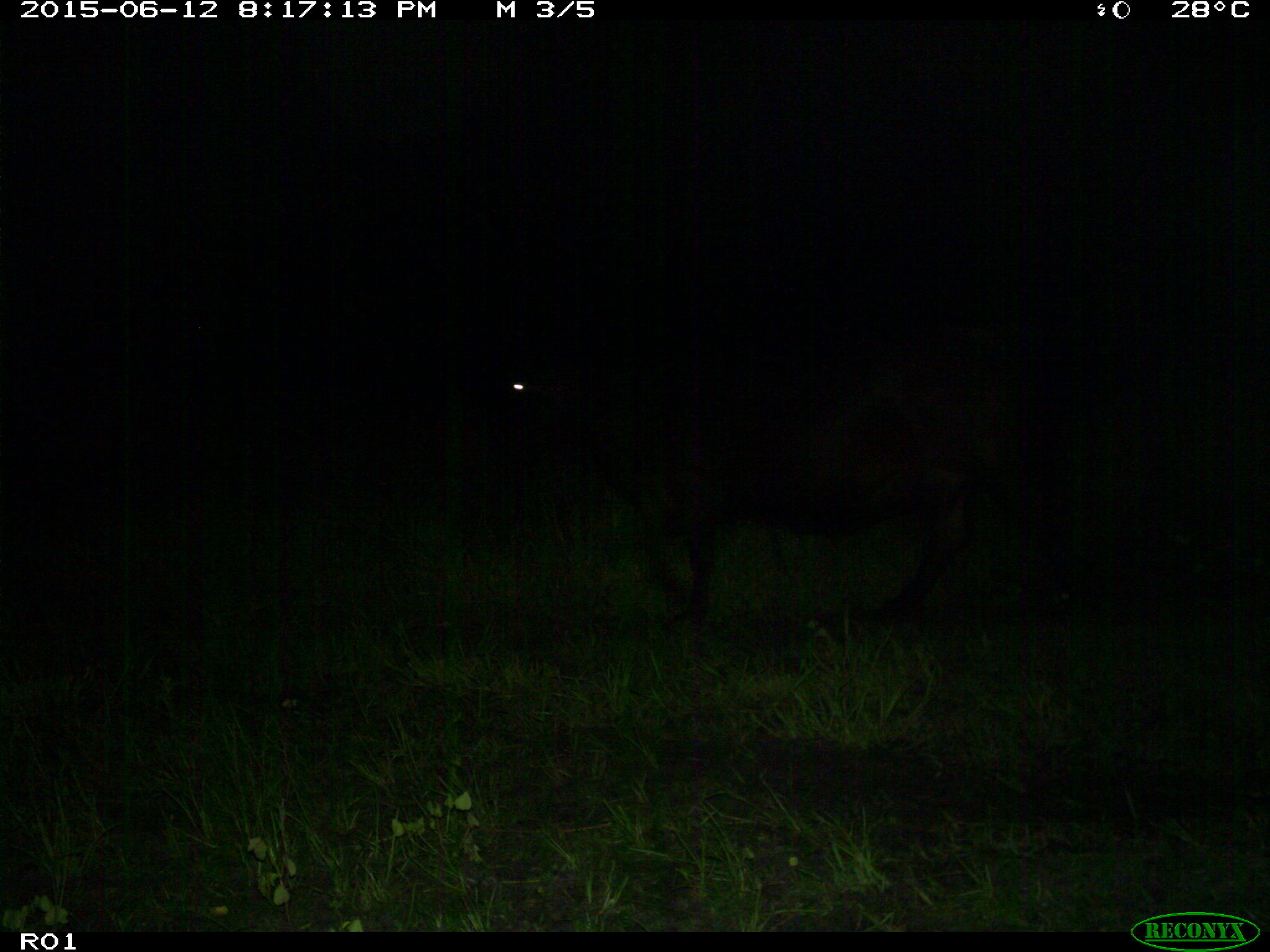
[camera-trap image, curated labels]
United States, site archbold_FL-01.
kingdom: Animalia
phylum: Chordata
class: Mammalia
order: Artiodactyla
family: Bovidae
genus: Bos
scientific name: Bos taurus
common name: domestic cow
Bos taurus (domestic cow).